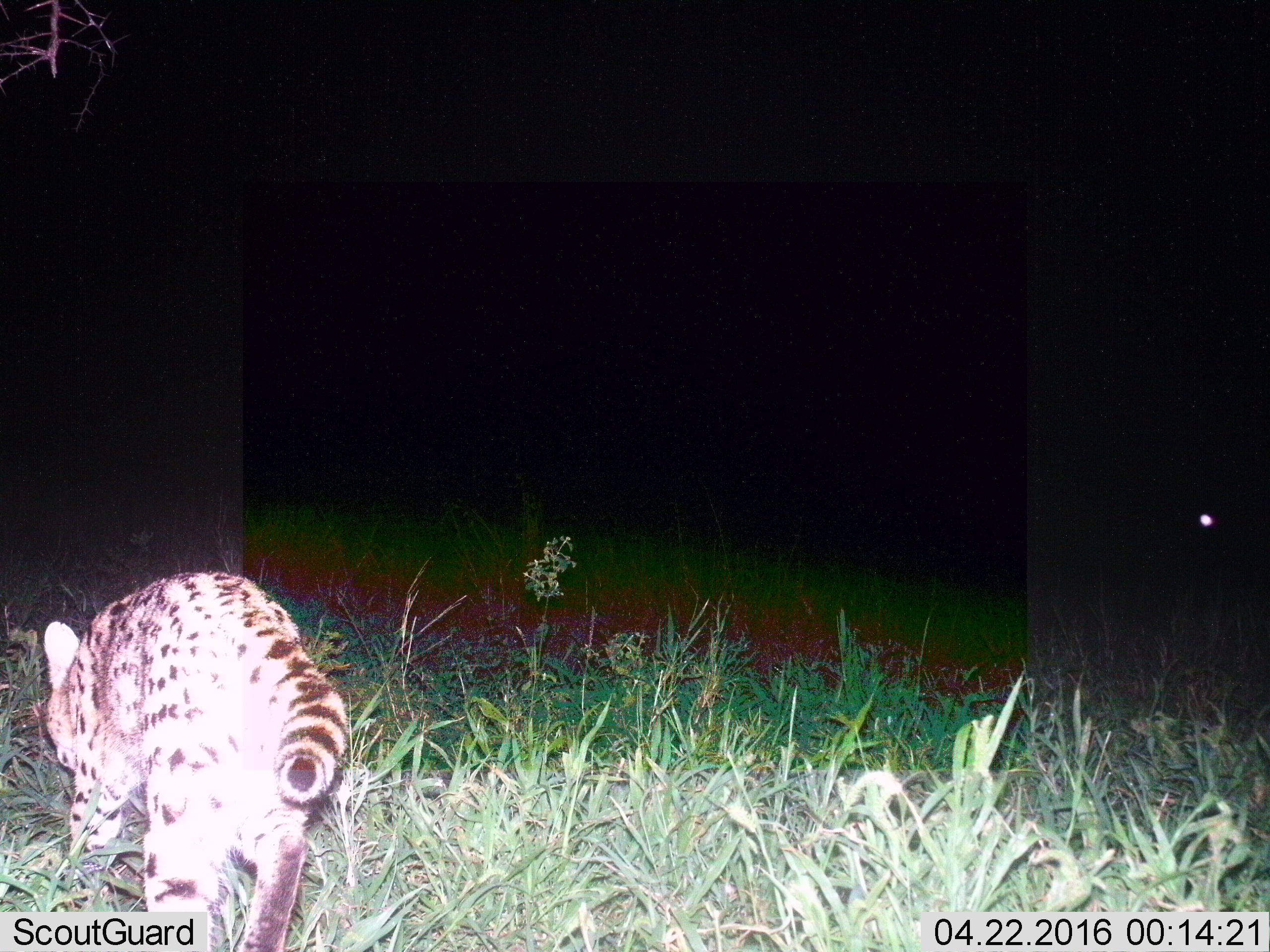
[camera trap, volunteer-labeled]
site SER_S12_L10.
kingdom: Animalia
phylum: Chordata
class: Mammalia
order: Carnivora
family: Felidae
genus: Leptailurus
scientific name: Leptailurus serval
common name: serval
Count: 1.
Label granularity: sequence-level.